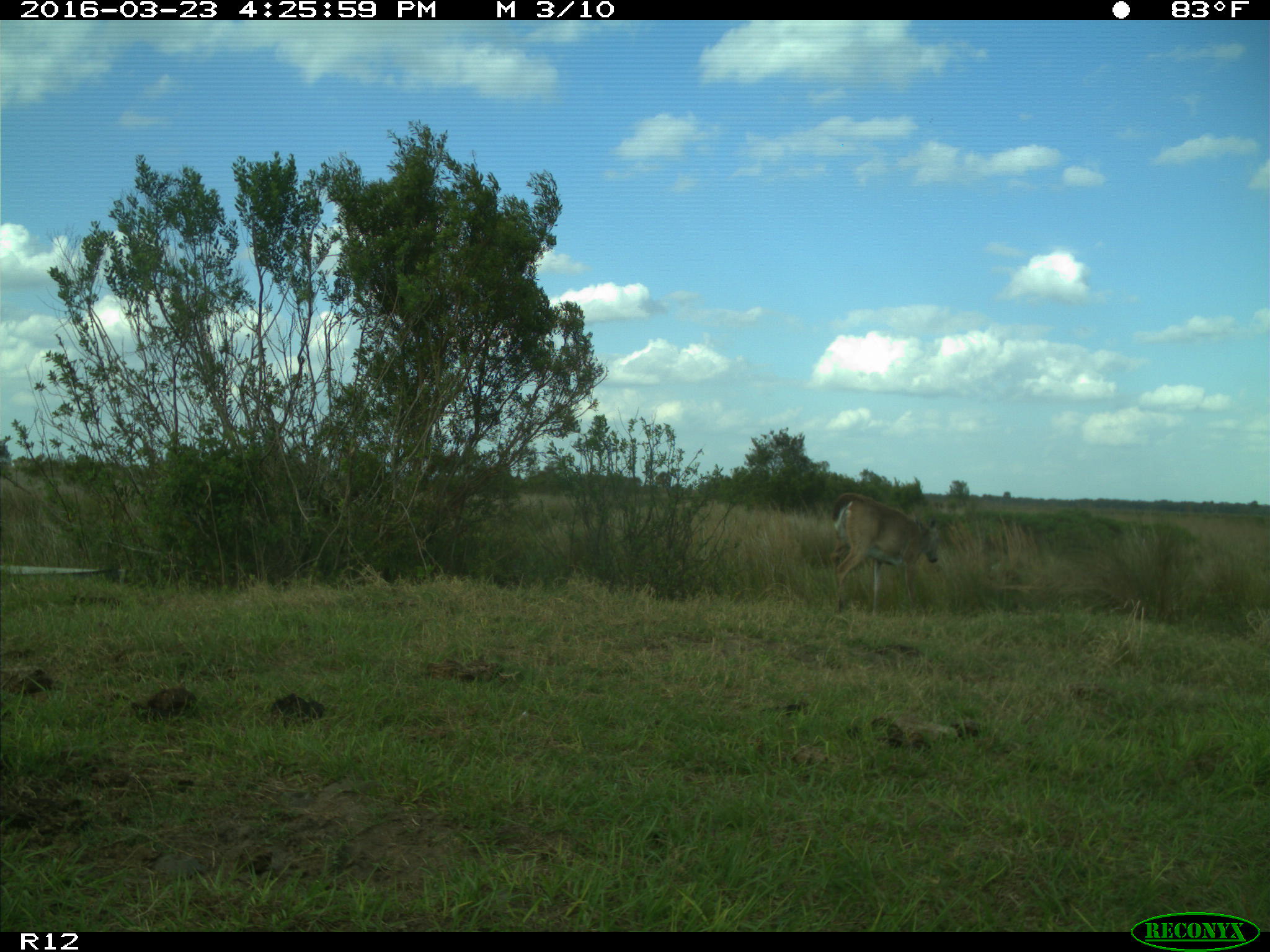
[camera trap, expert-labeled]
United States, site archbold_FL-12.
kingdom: Animalia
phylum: Chordata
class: Mammalia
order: Artiodactyla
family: Cervidae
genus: Odocoileus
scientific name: Odocoileus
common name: deer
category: unidentified deer